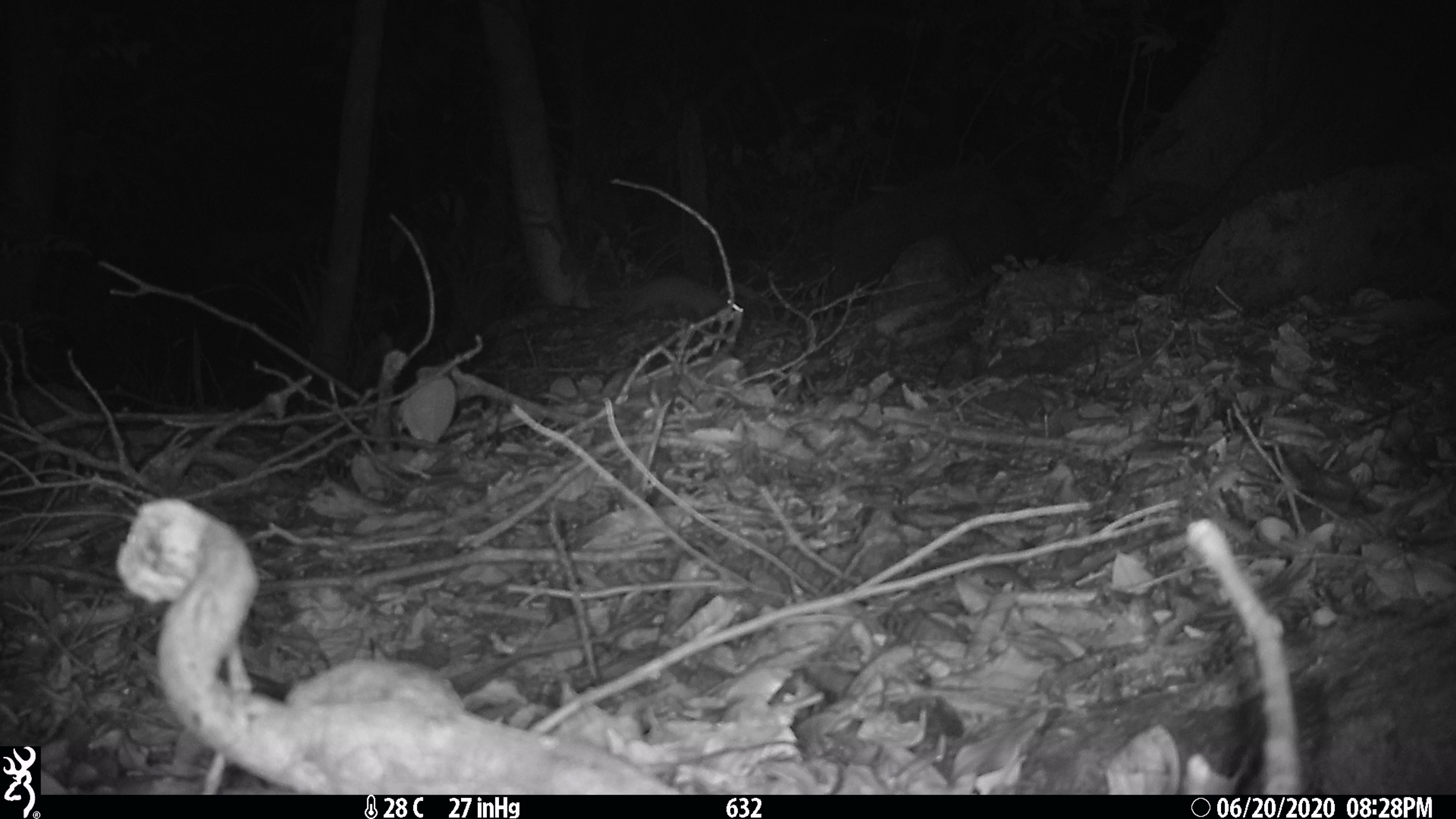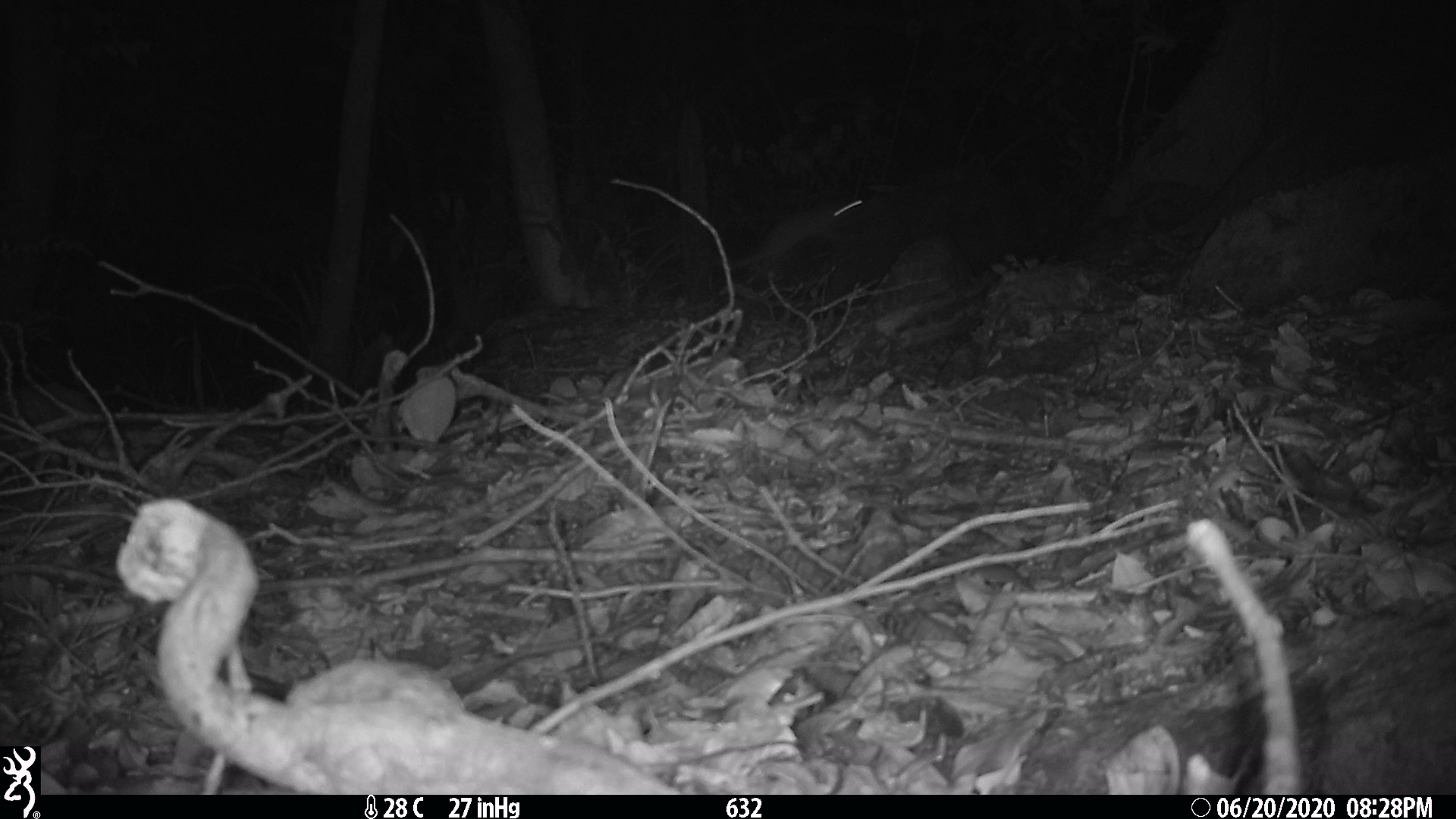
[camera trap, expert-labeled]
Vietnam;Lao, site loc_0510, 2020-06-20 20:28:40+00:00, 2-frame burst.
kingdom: Animalia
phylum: Chordata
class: Mammalia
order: Rodentia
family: Muridae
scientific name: Muridae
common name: old-world mice and rats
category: unidentified murid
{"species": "unidentified murid (old-world mice and rats) (Muridae)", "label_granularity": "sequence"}